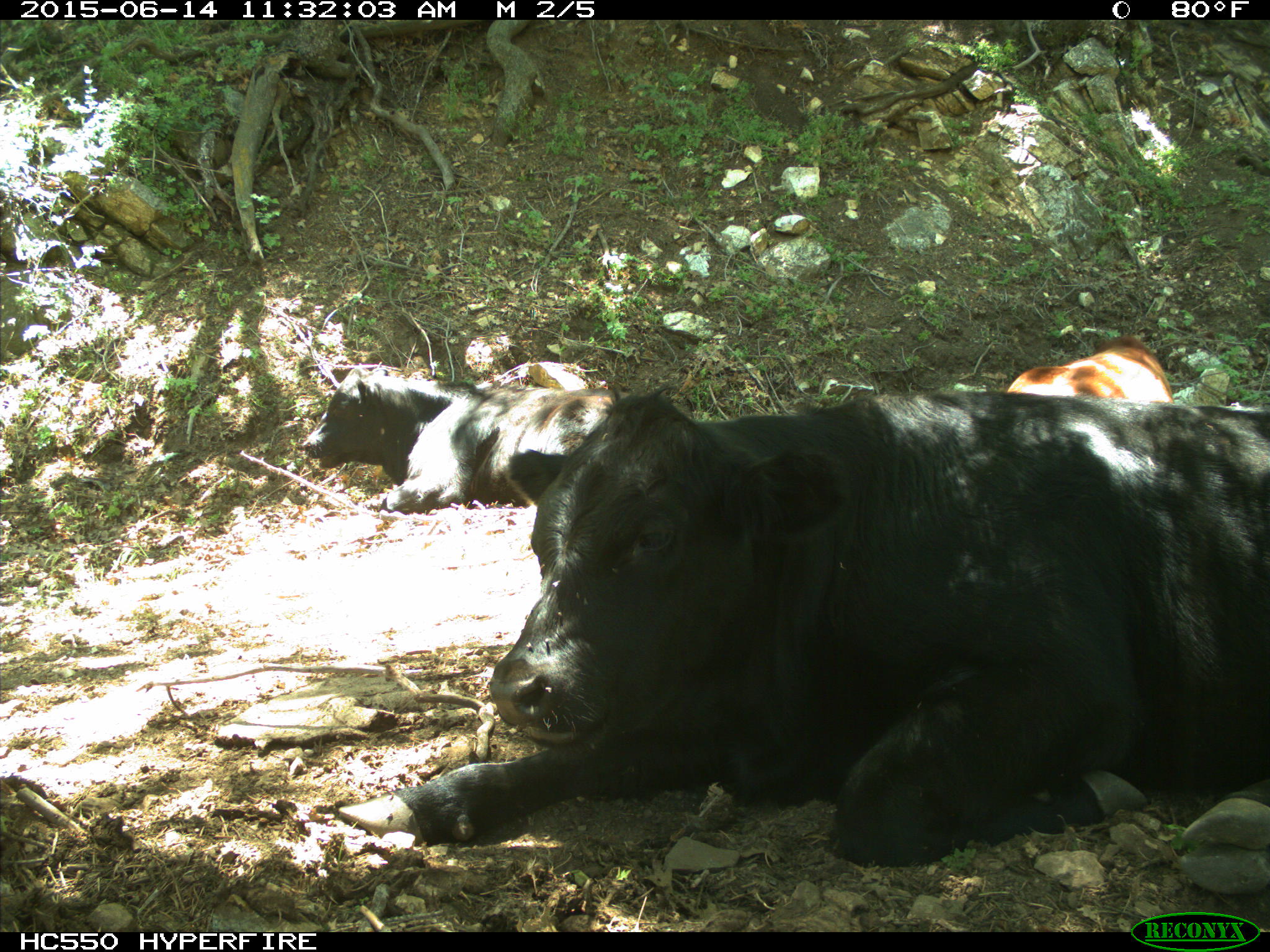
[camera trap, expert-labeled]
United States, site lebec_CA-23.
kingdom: Animalia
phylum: Chordata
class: Mammalia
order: Artiodactyla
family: Bovidae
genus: Bos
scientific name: Bos taurus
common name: domestic cow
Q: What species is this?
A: Bos taurus (domestic cow).